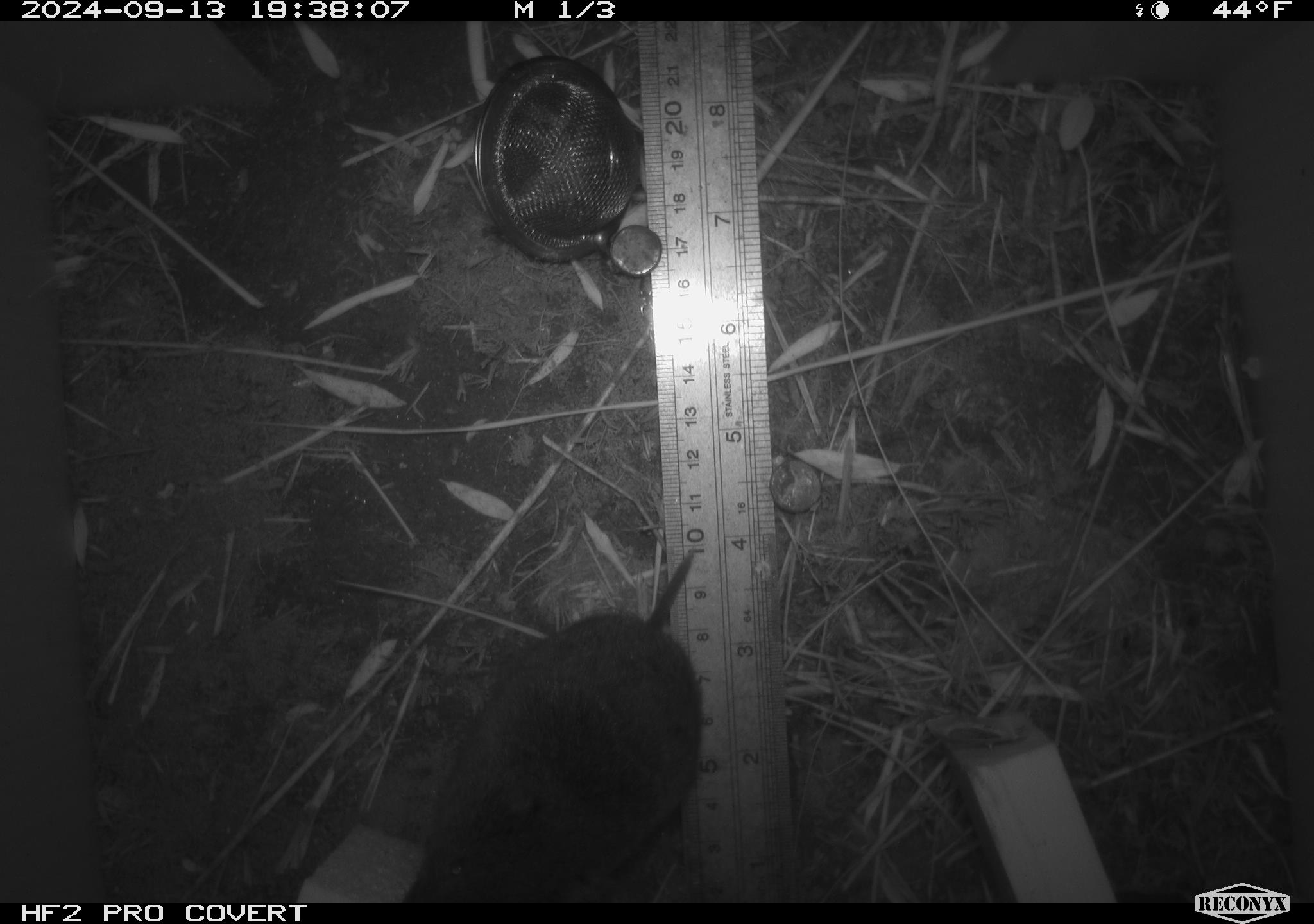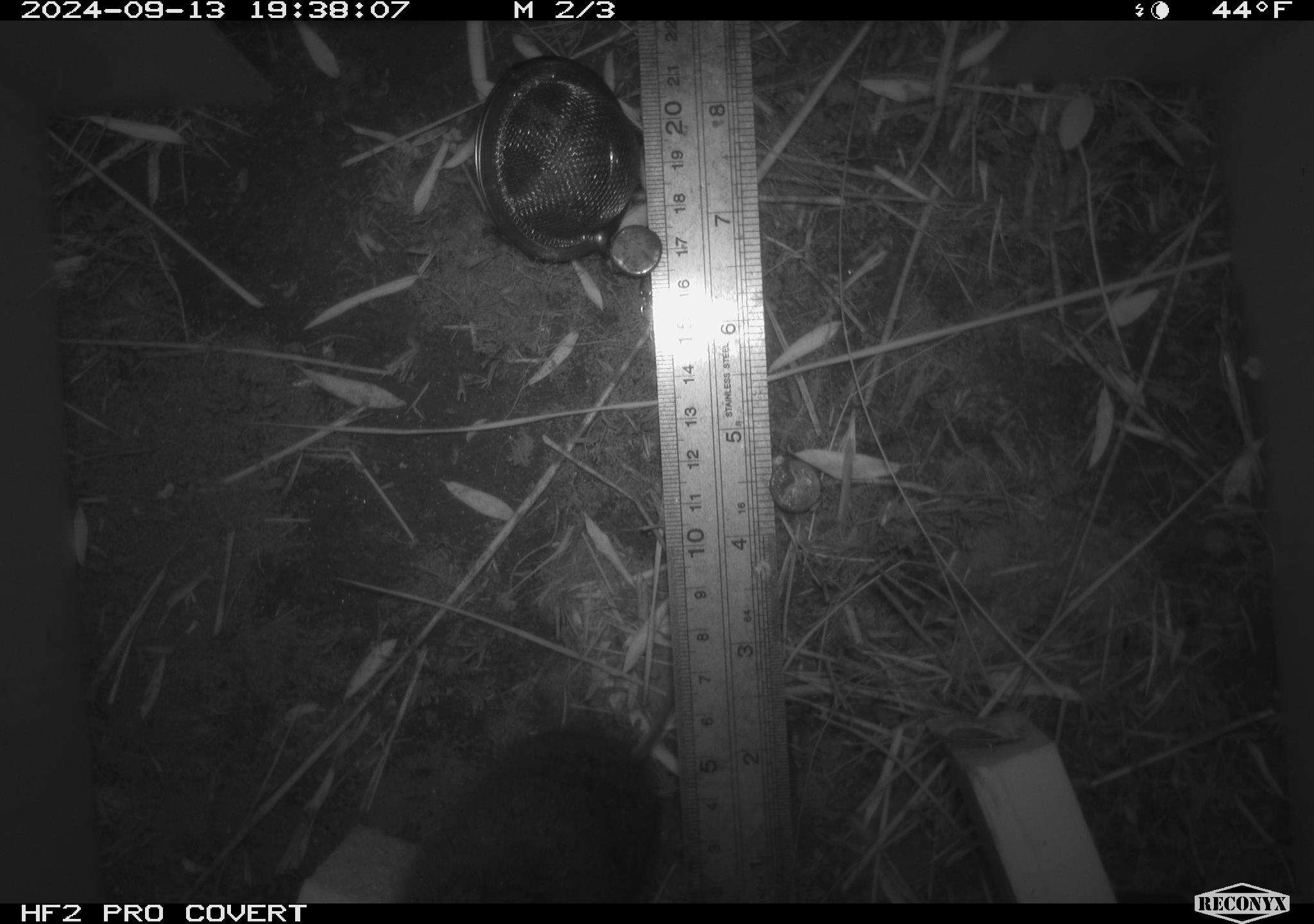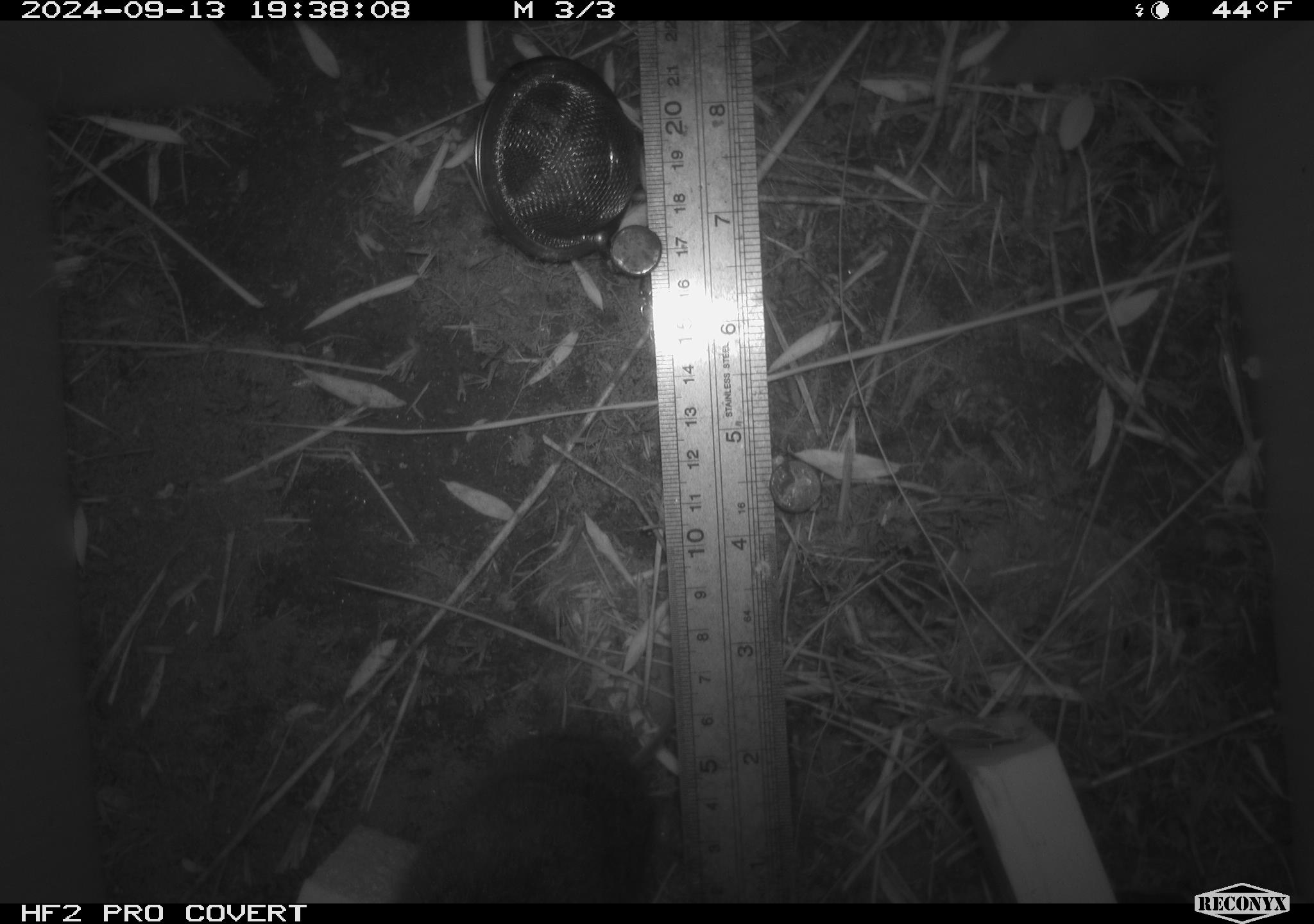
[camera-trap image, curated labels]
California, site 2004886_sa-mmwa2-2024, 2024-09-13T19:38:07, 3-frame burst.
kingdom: Animalia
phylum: Chordata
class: Mammalia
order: Rodentia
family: Cricetidae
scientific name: Arvicolinae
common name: voles, lemmings, and muskrats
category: arvicolinae subfamily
Arvicolinae subfamily (voles, lemmings, and muskrats) (Arvicolinae).